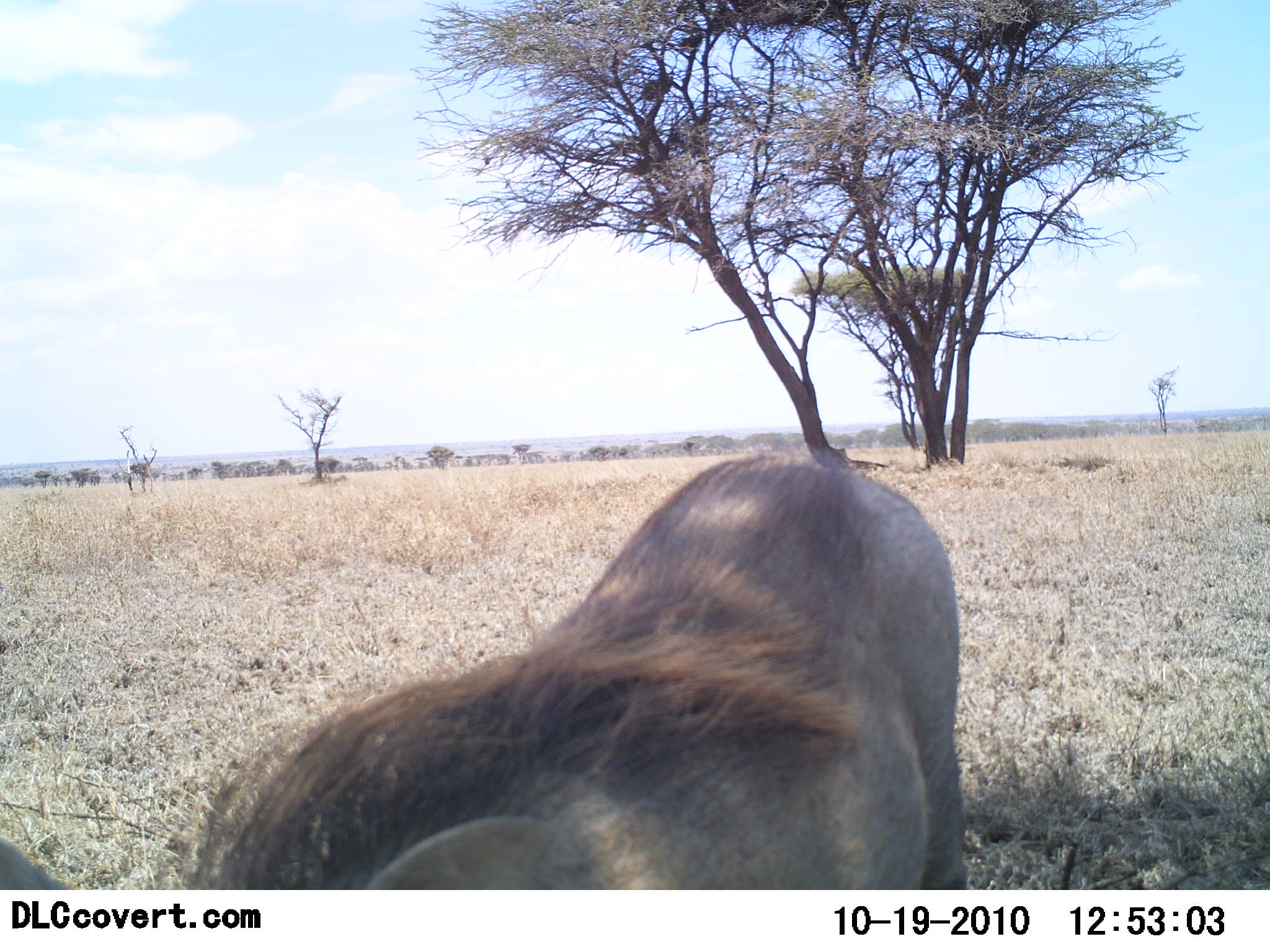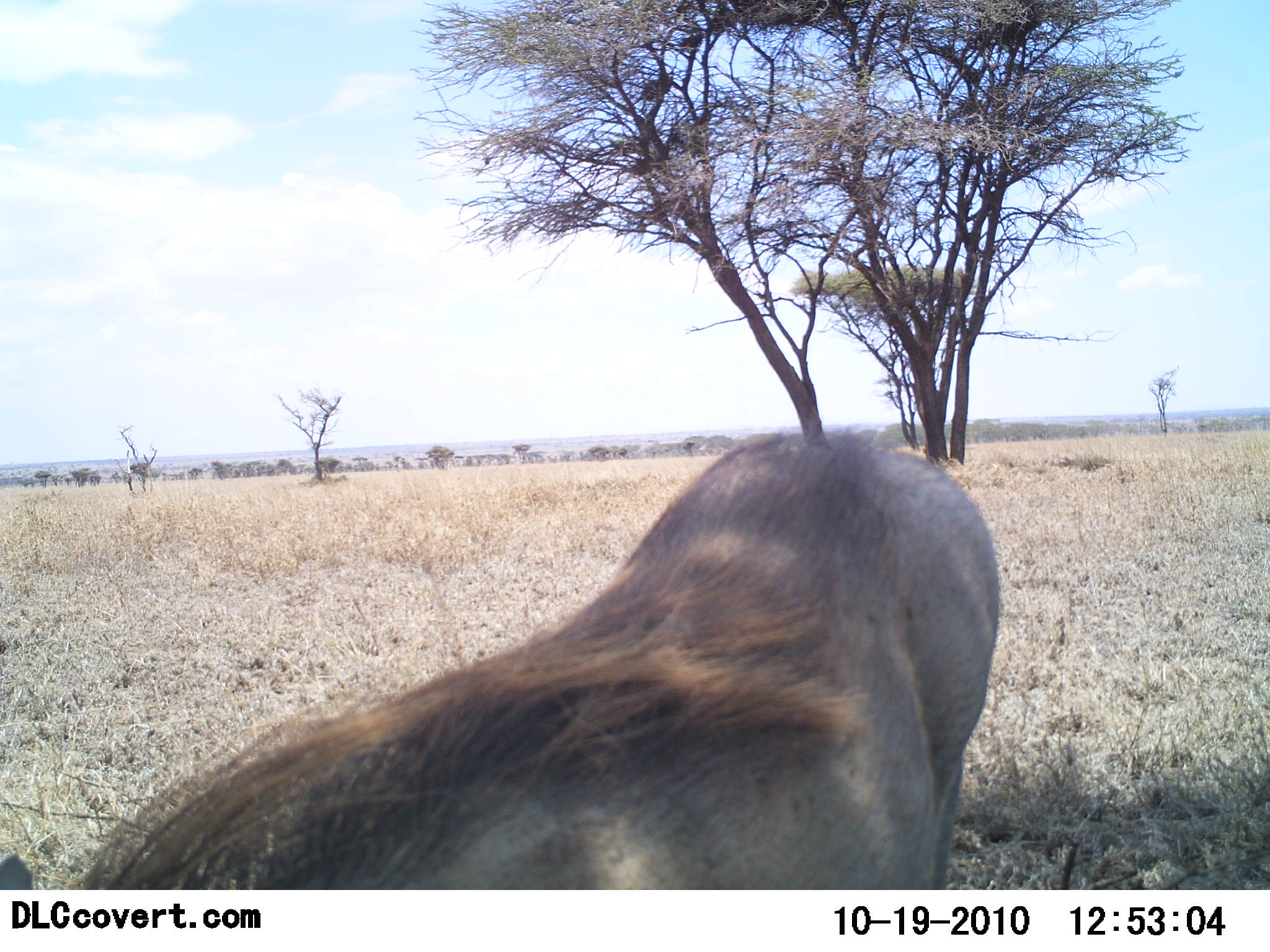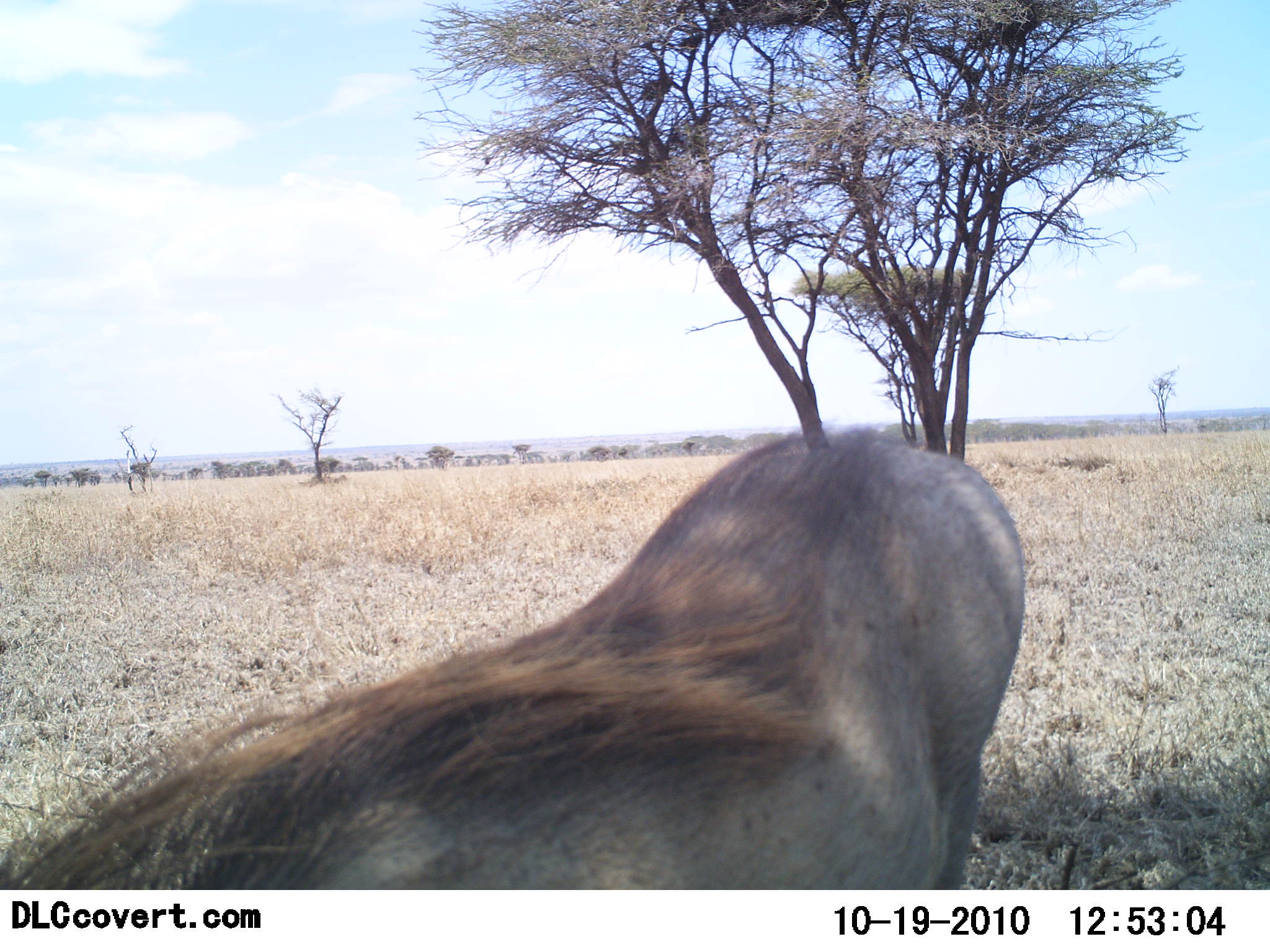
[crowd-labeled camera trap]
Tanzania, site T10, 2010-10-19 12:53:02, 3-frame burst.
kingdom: Animalia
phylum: Chordata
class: Mammalia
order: Artiodactyla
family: Suidae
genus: Phacochoerus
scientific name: Phacochoerus africanus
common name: warthog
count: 1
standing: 50%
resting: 0%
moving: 8%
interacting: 0%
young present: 0%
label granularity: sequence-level